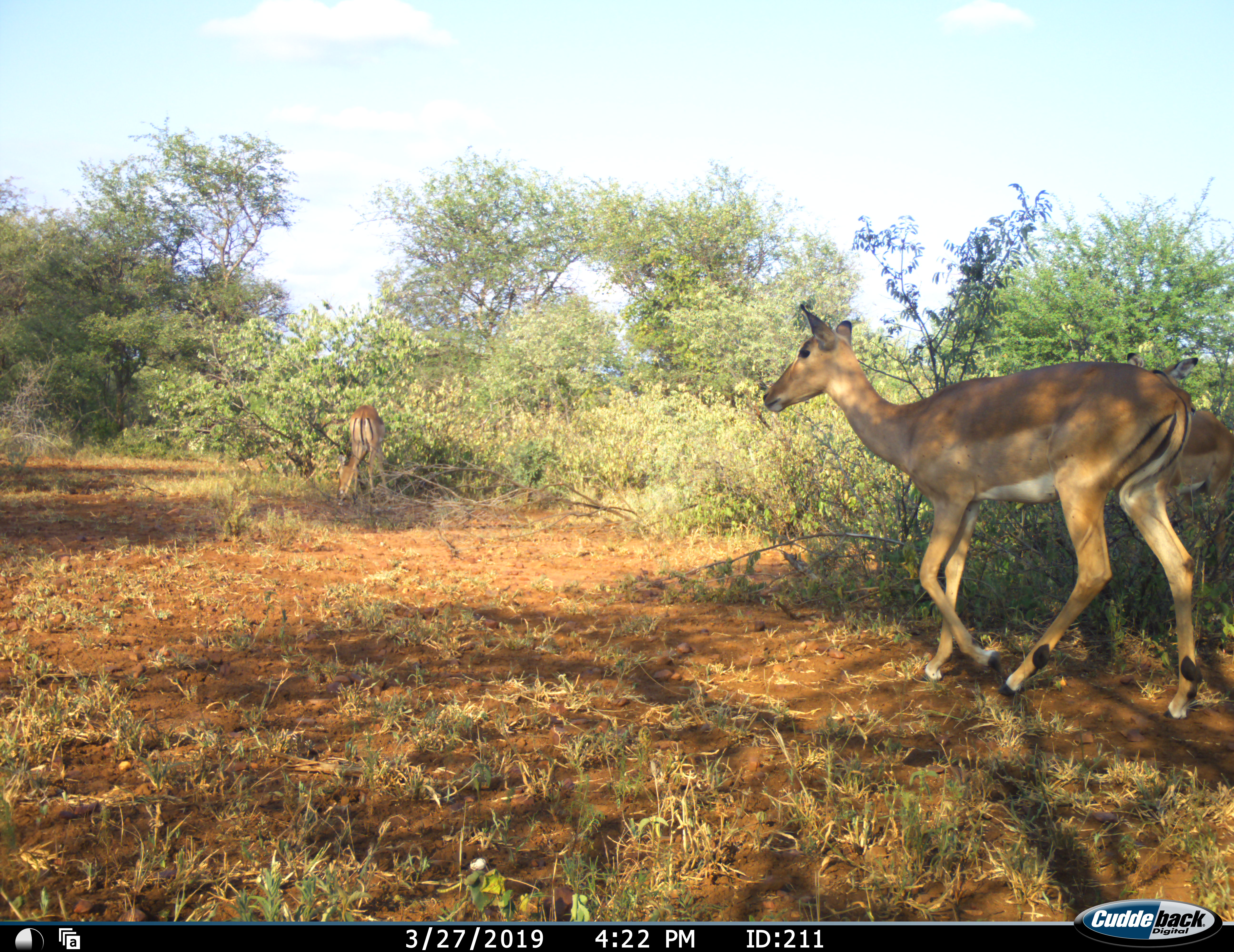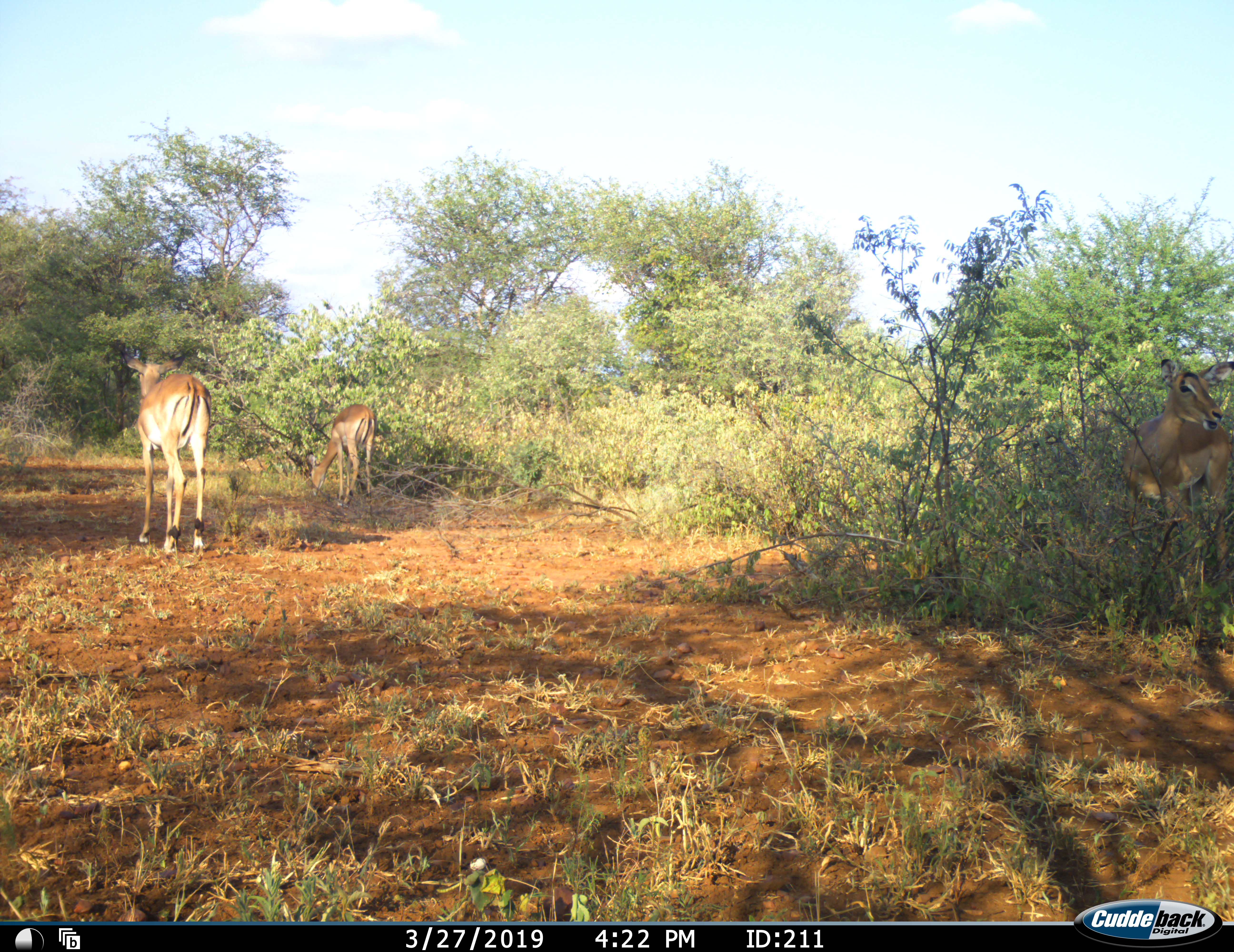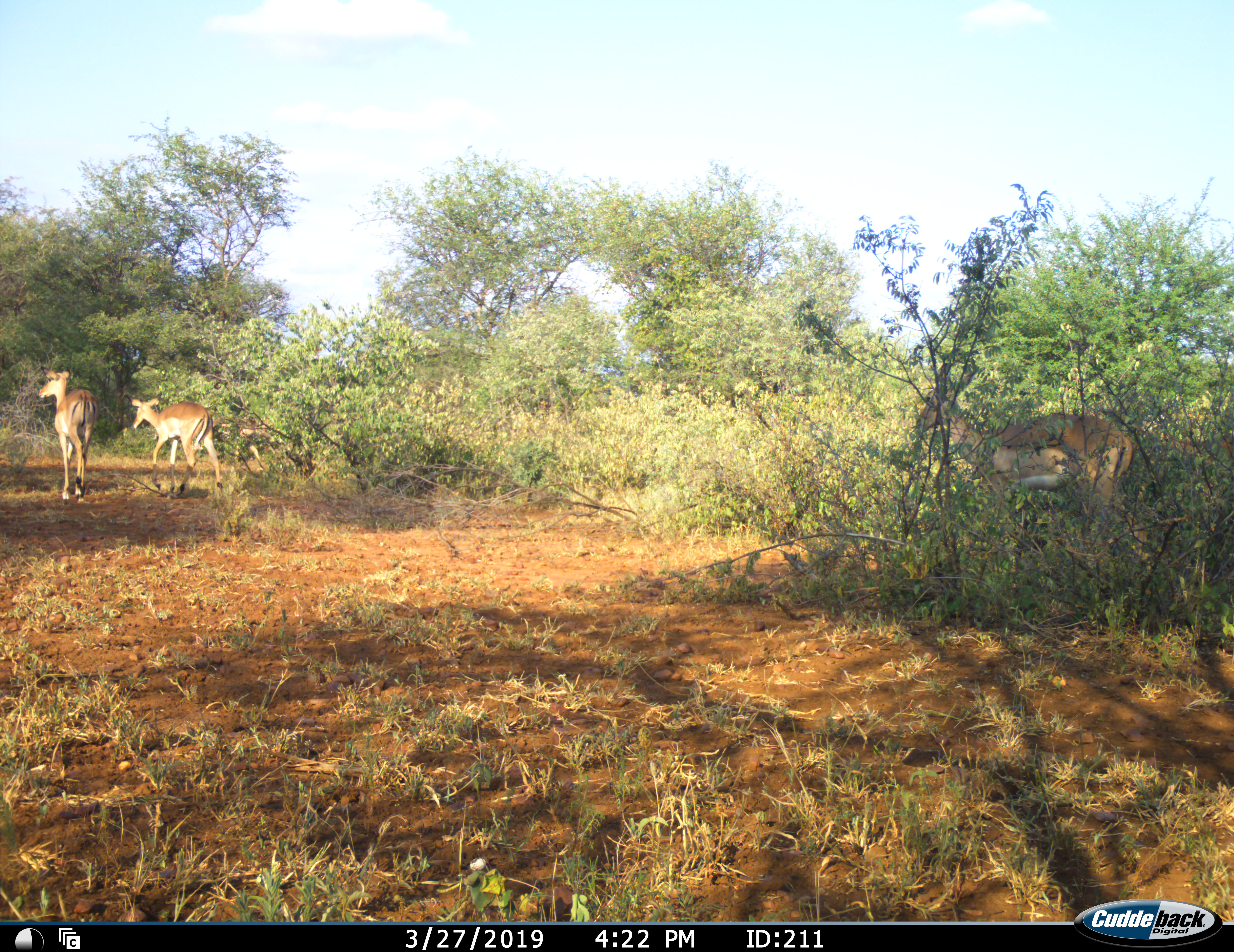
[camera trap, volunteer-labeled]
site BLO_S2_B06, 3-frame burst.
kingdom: Animalia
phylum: Chordata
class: Mammalia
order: Artiodactyla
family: Bovidae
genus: Aepyceros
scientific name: Aepyceros melampus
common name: impala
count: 4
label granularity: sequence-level